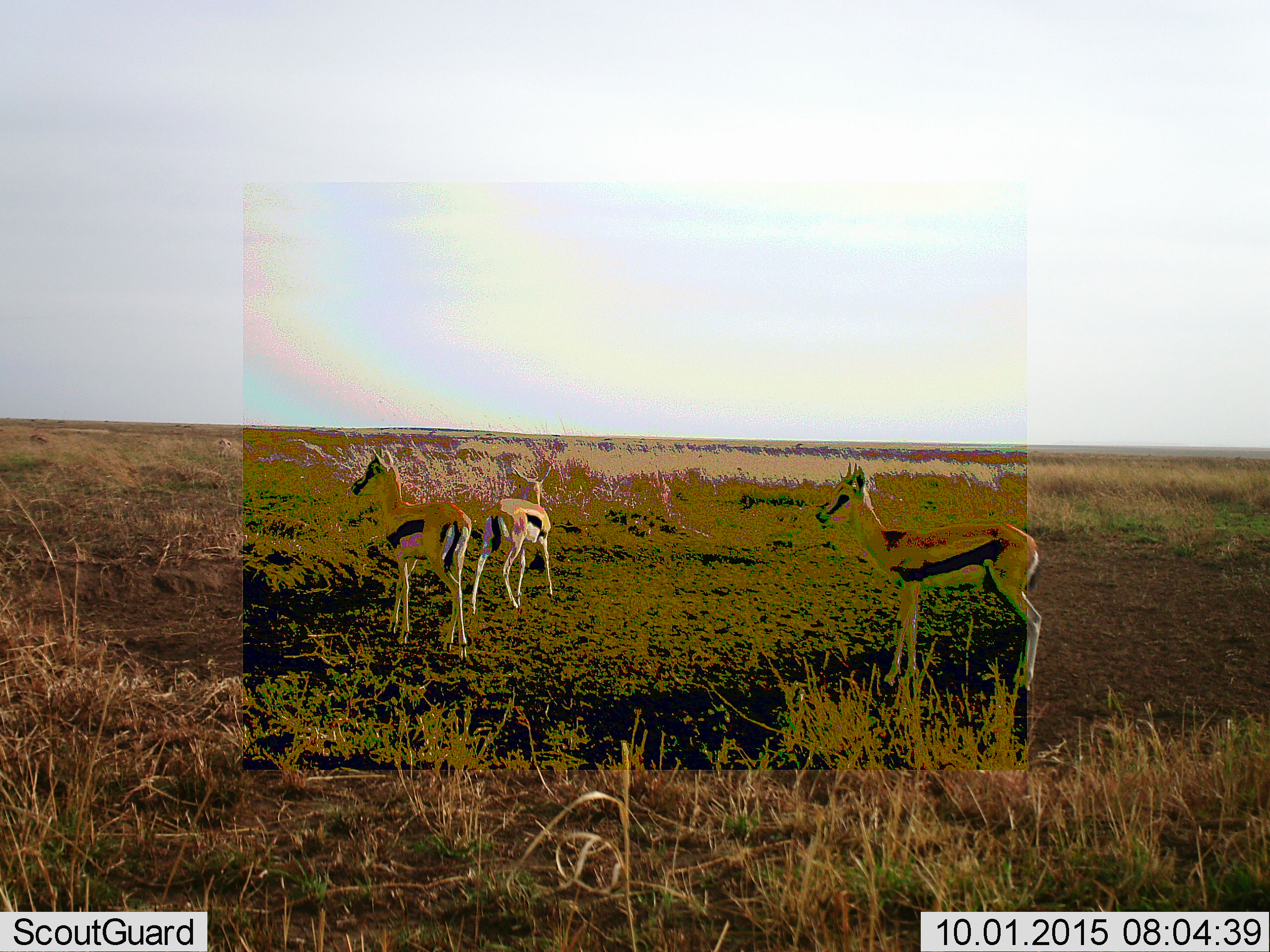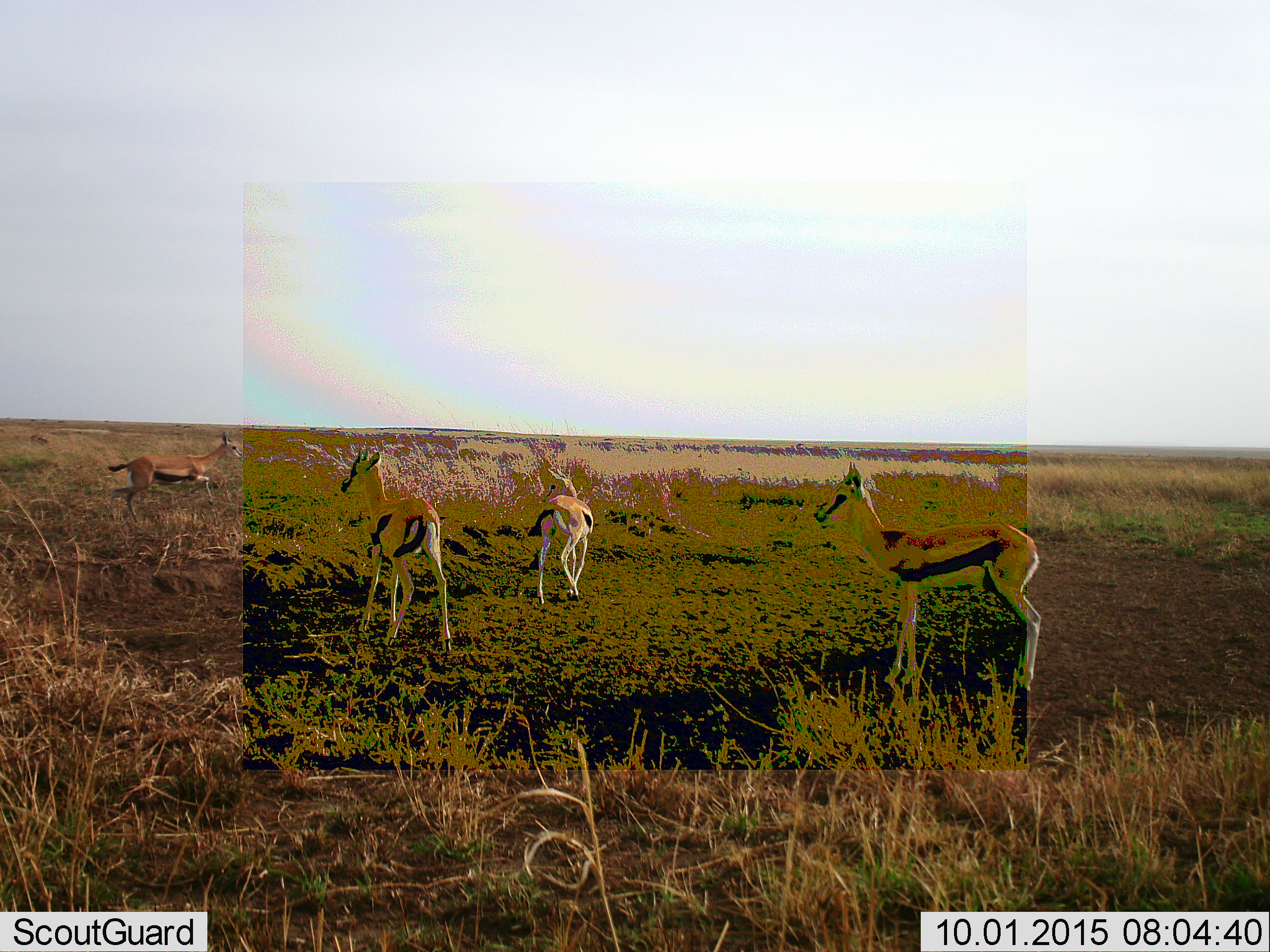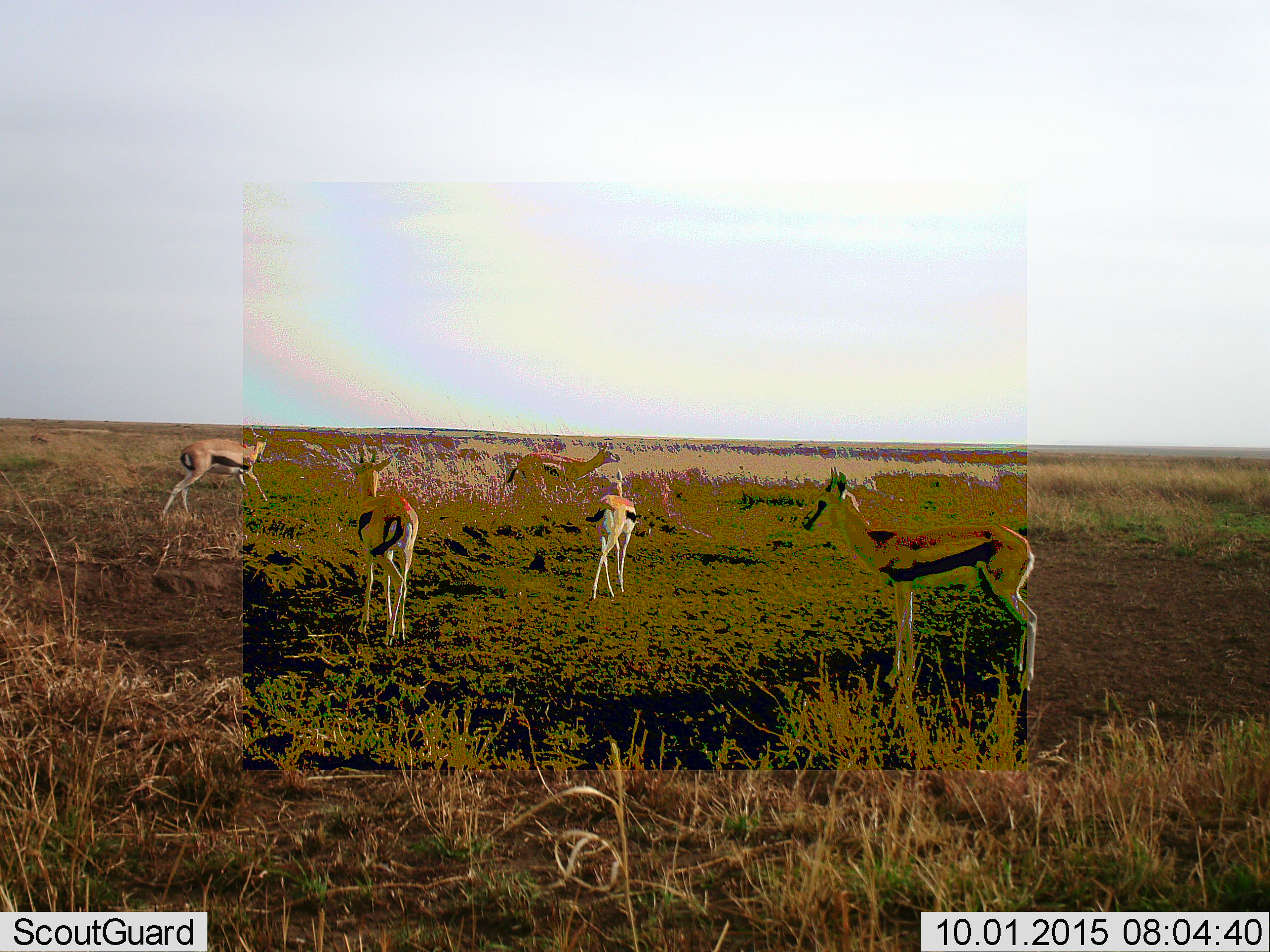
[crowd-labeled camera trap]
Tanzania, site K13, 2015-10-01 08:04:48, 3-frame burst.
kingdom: Animalia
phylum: Chordata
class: Mammalia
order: Artiodactyla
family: Bovidae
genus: Eudorcas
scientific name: Eudorcas thomsonii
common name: thomson's gazelle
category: gazellethomsons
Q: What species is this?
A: Gazellethomsons (thomson's gazelle) (Eudorcas thomsonii).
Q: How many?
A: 5.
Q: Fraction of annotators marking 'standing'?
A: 80%.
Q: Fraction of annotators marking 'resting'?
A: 0%.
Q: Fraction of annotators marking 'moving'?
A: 90%.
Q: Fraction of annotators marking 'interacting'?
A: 0%.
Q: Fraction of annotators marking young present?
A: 20%.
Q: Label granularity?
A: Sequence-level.